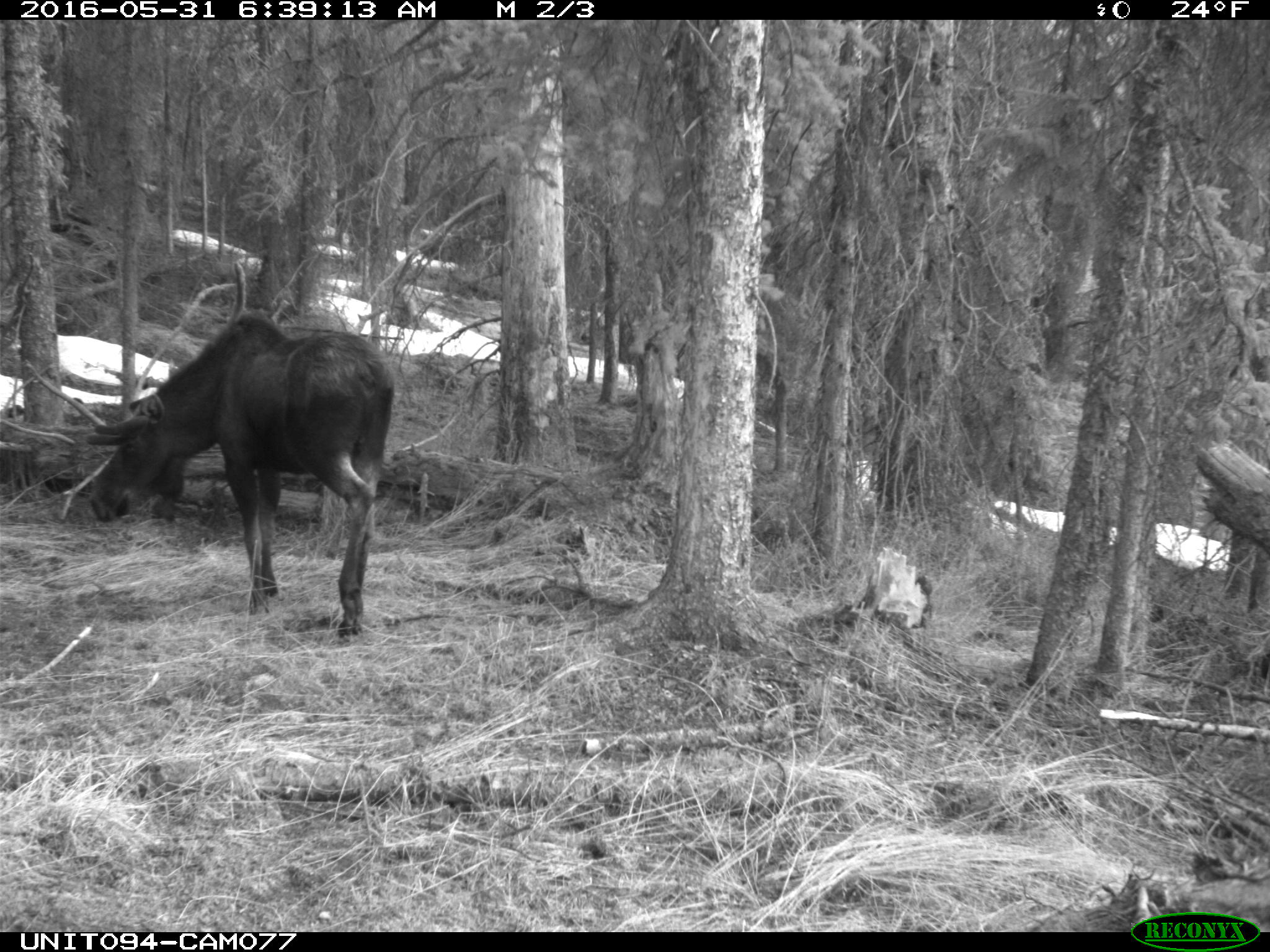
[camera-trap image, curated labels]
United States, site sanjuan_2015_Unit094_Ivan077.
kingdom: Animalia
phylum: Chordata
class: Mammalia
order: Artiodactyla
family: Cervidae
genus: Alces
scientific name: Alces alces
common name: moose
Alces alces (moose).